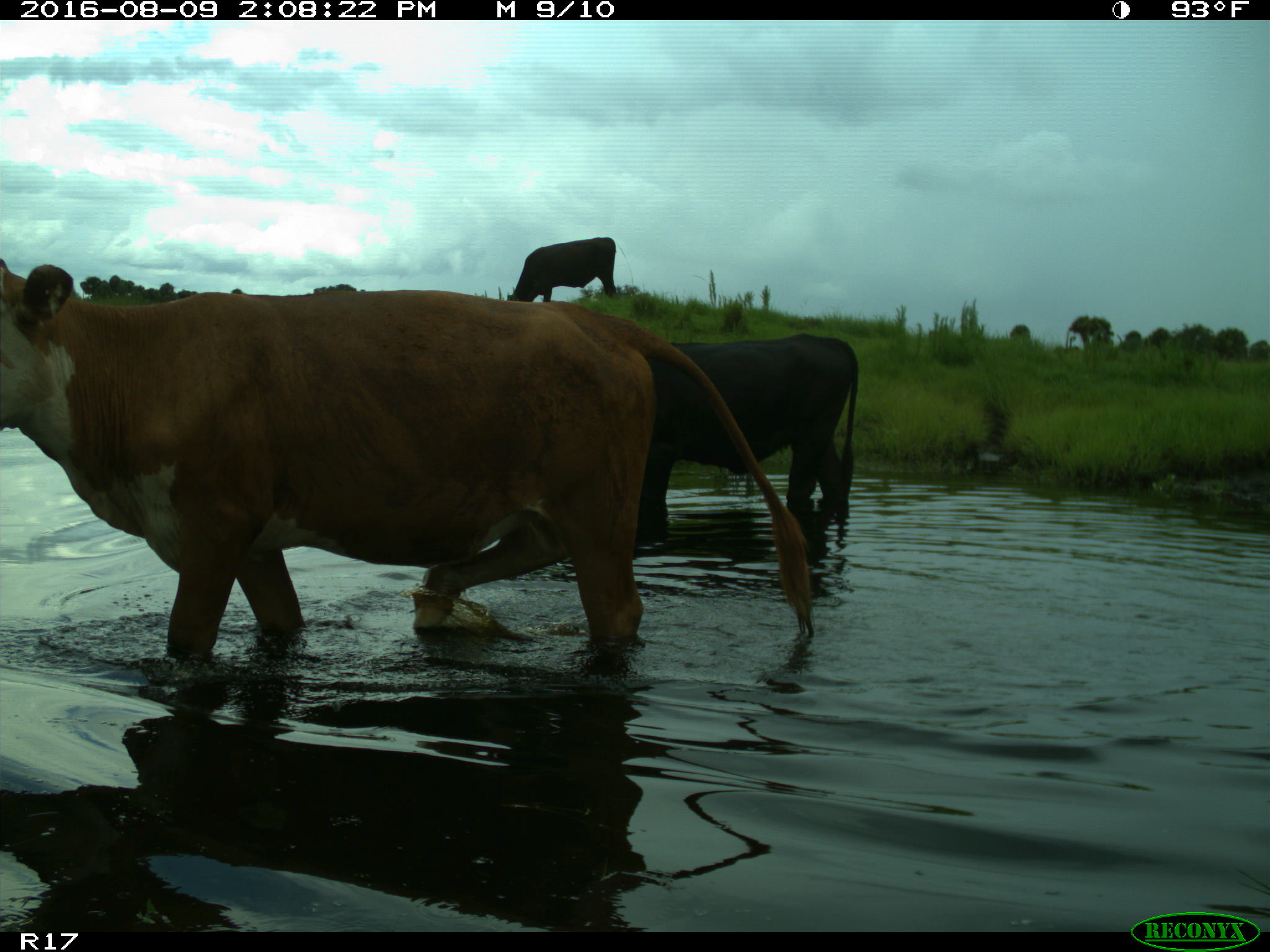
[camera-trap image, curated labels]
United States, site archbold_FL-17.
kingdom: Animalia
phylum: Chordata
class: Mammalia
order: Artiodactyla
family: Bovidae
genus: Bos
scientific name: Bos taurus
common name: domestic cow